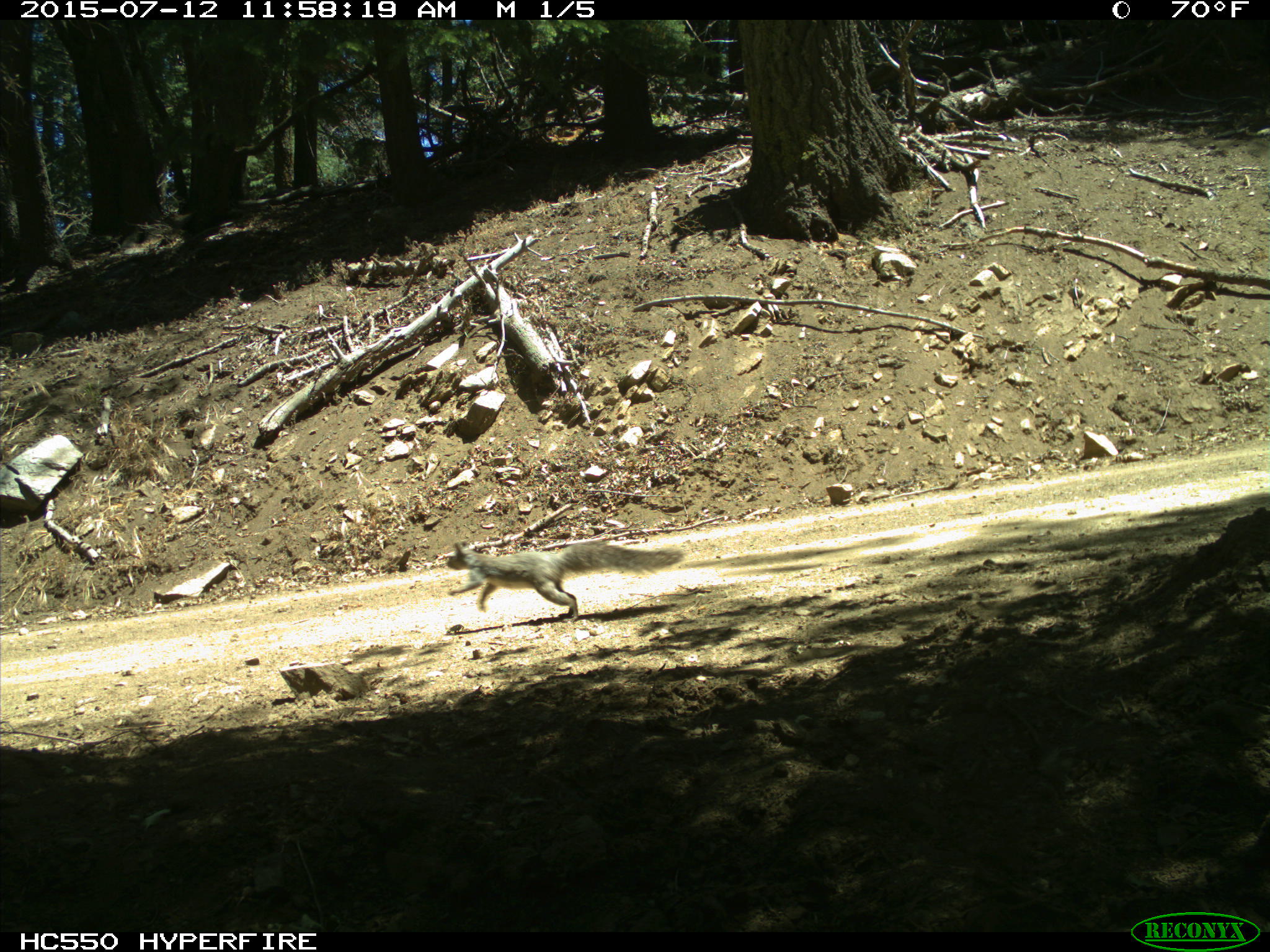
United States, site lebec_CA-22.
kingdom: Animalia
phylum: Chordata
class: Mammalia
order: Rodentia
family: Sciuridae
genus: Sciurus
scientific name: Sciurus carolinensis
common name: eastern gray squirrel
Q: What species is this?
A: Sciurus carolinensis (eastern gray squirrel).